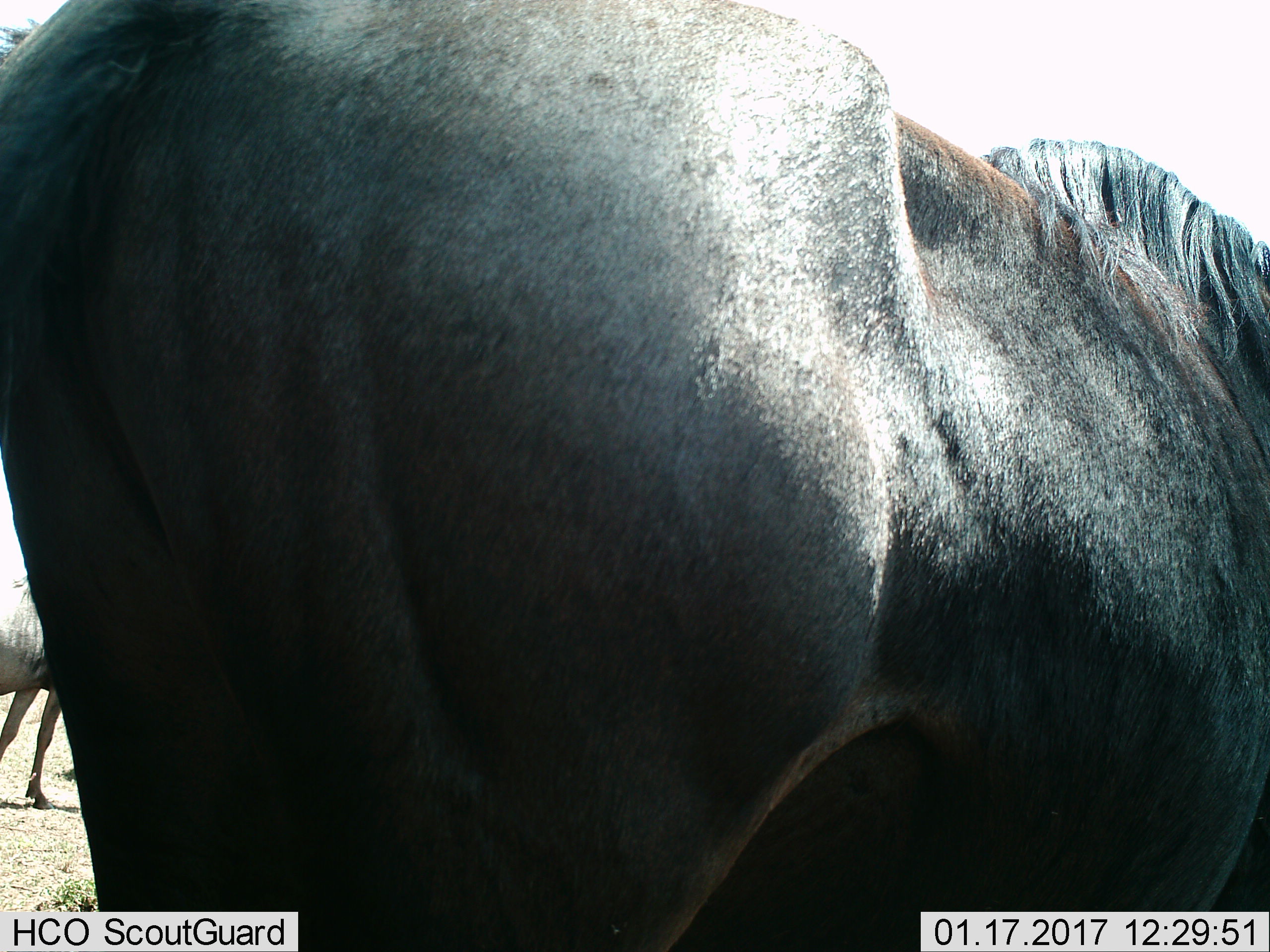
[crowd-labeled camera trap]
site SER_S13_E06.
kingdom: Animalia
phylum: Chordata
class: Mammalia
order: Artiodactyla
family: Bovidae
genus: Connochaetes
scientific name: Connochaetes taurinus taurinus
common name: blue wildebeest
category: wildebeestblue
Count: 2.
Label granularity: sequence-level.